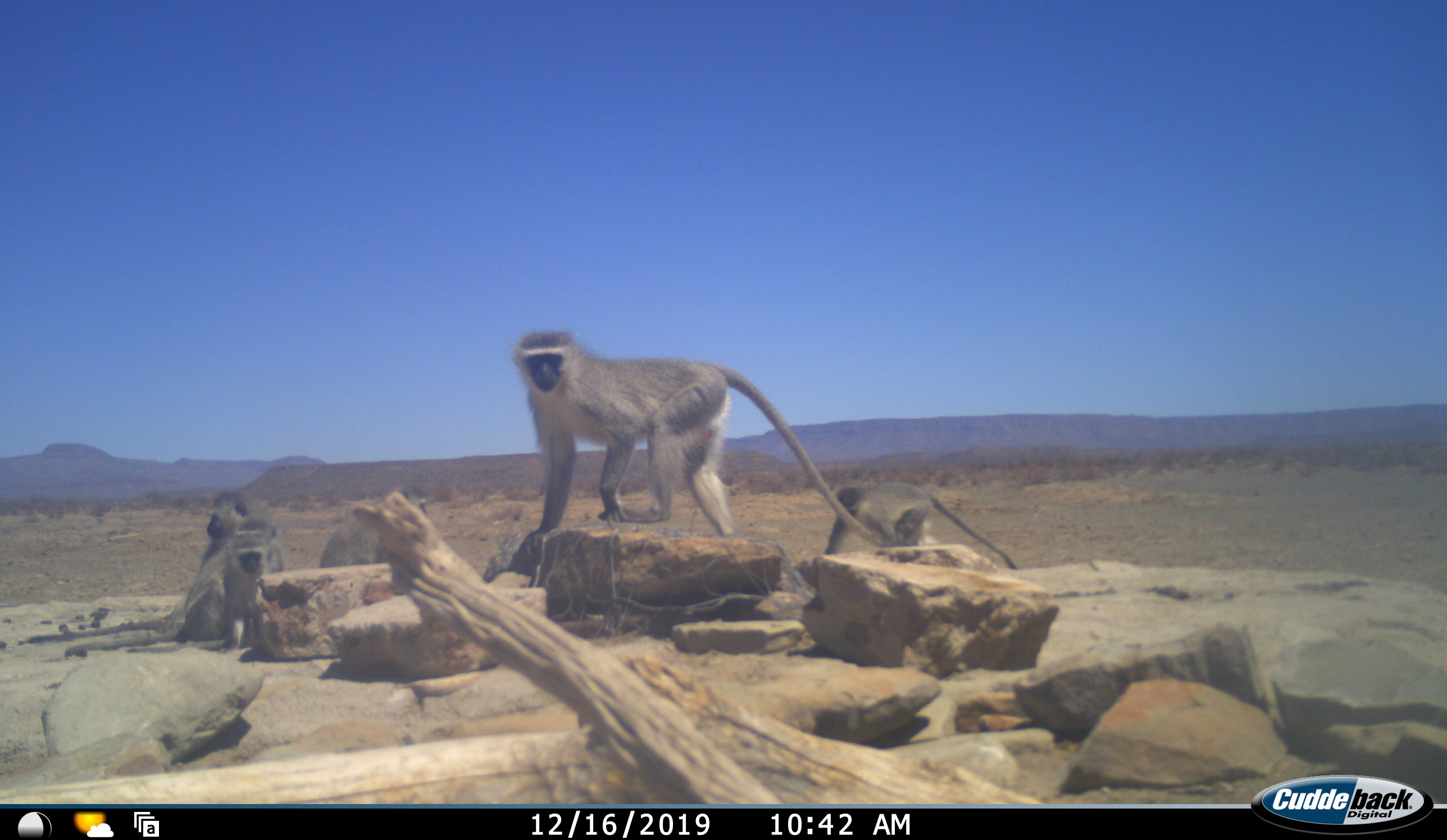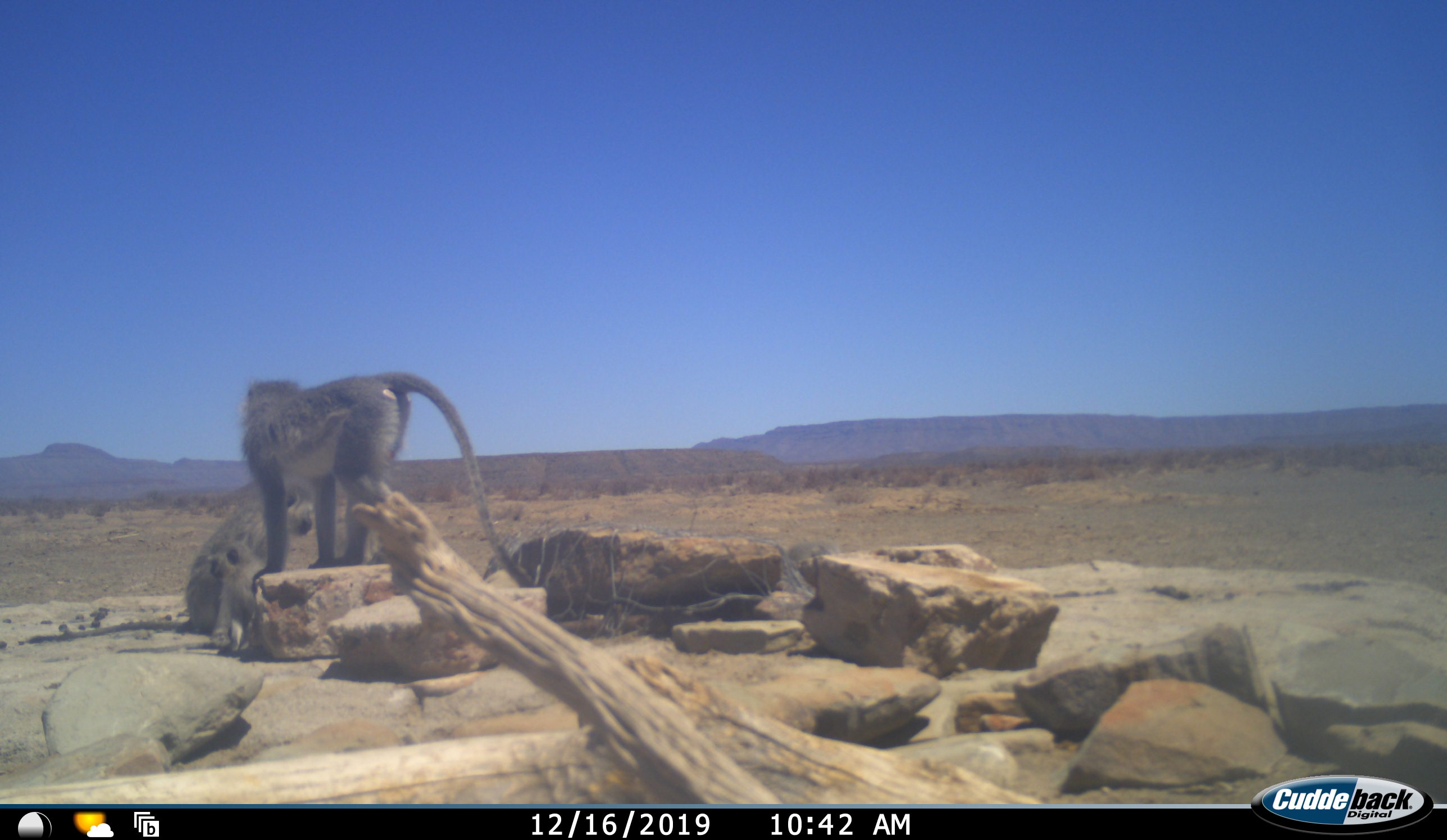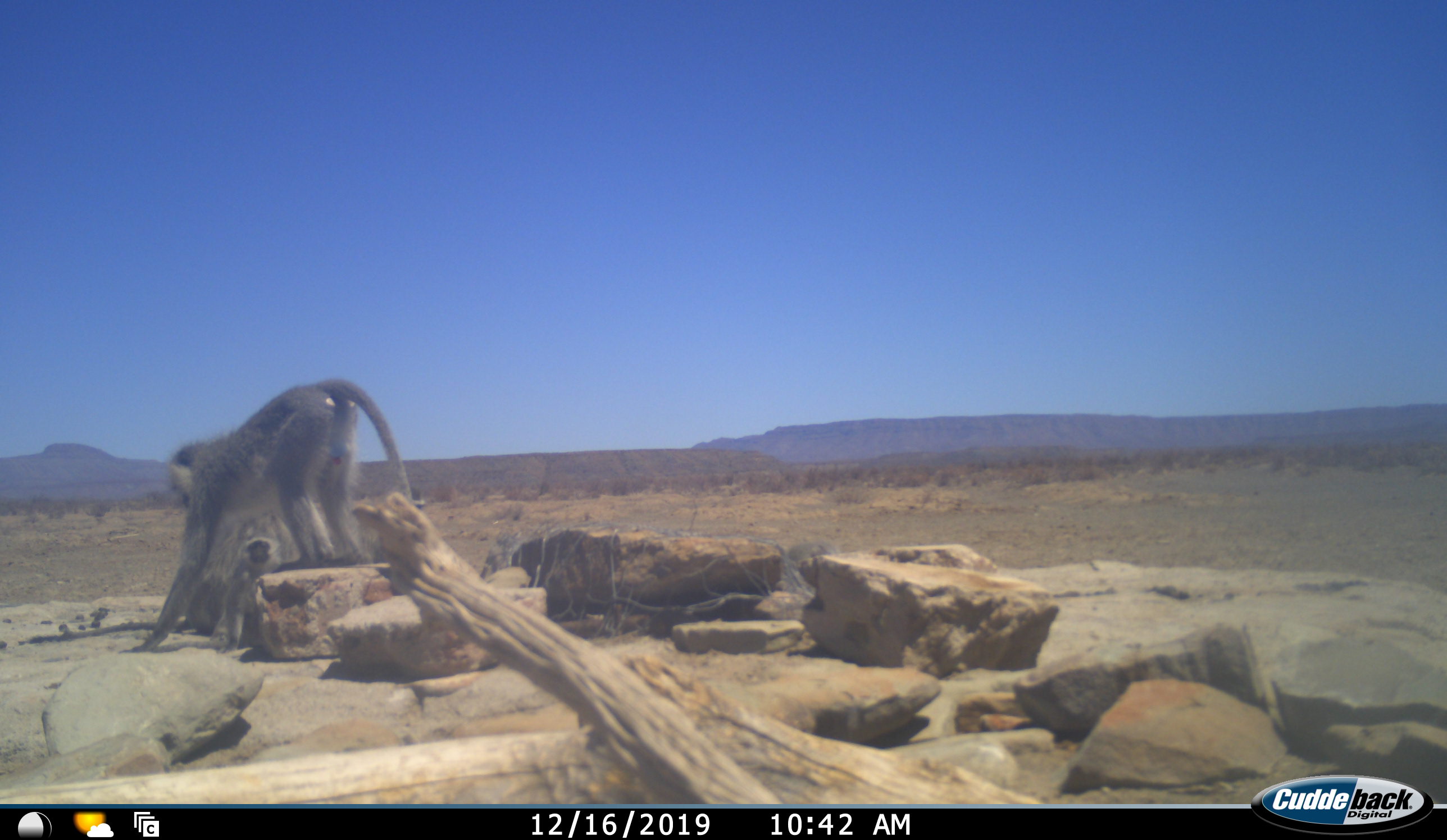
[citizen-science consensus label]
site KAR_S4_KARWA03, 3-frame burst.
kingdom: Animalia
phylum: Chordata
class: Mammalia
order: Primates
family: Cercopithecidae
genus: Chlorocebus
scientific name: Chlorocebus pygerythrus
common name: vervet monkey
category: monkeyvervet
Monkeyvervet (vervet monkey) (Chlorocebus pygerythrus), count 6. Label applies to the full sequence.